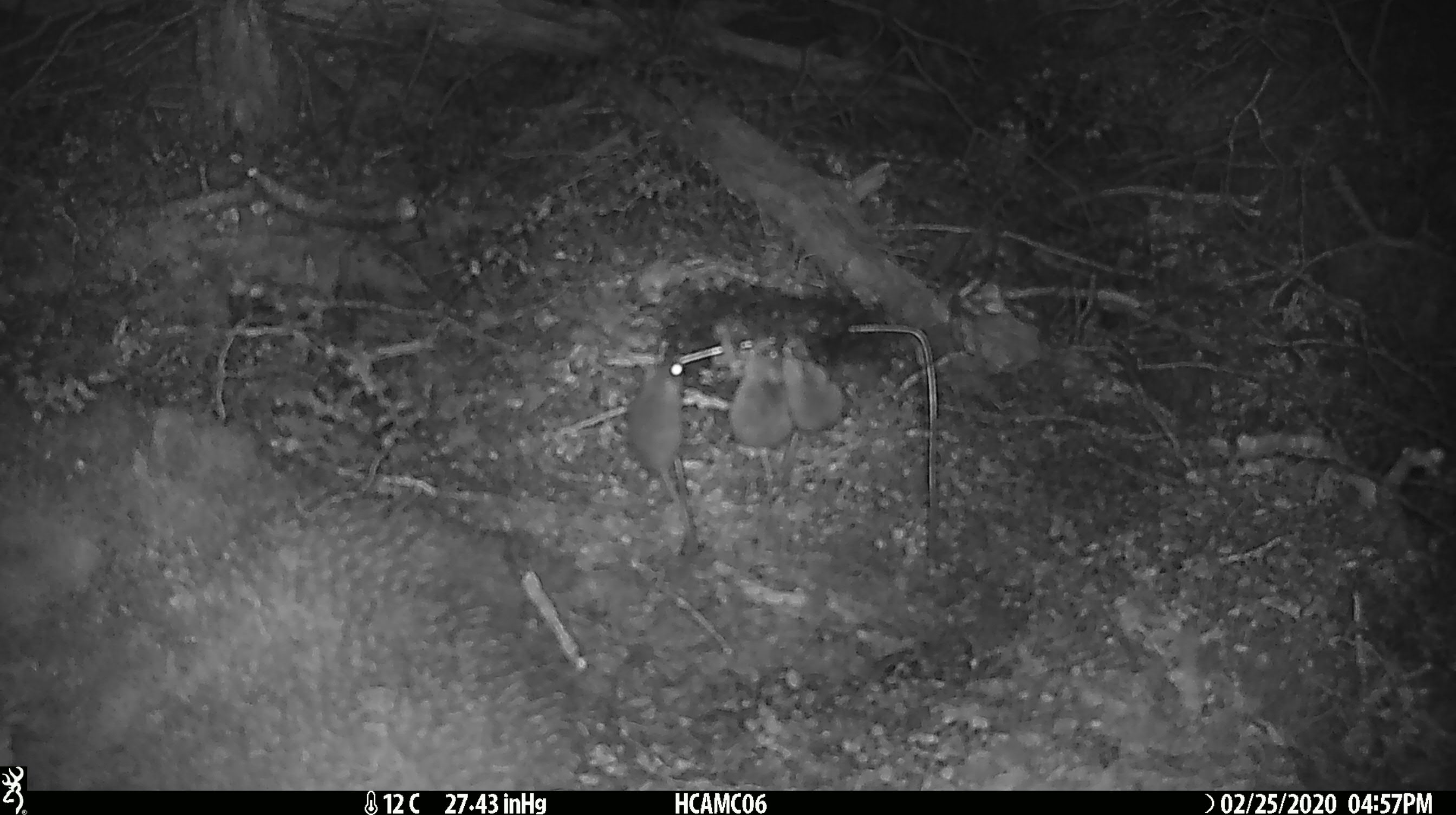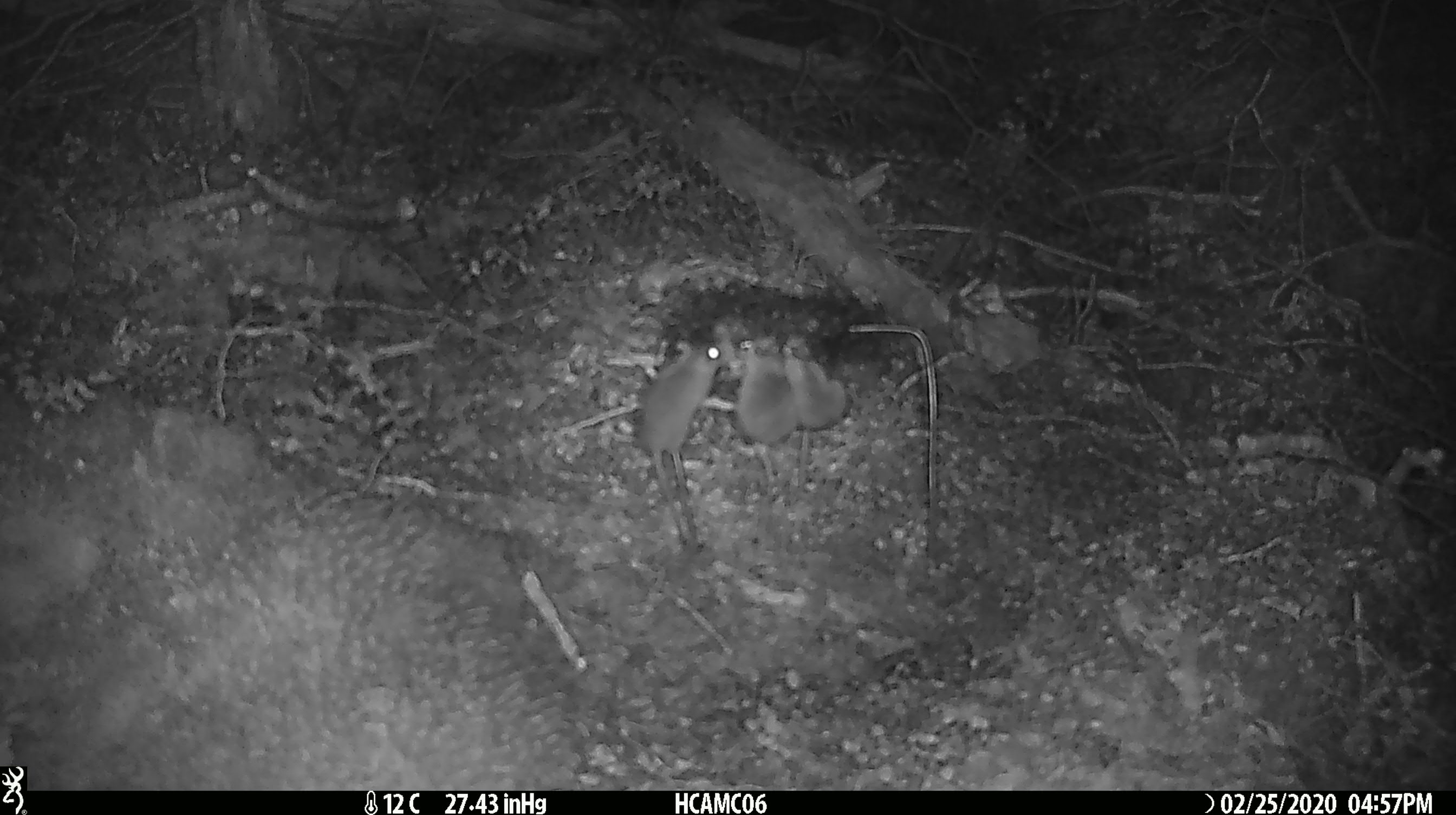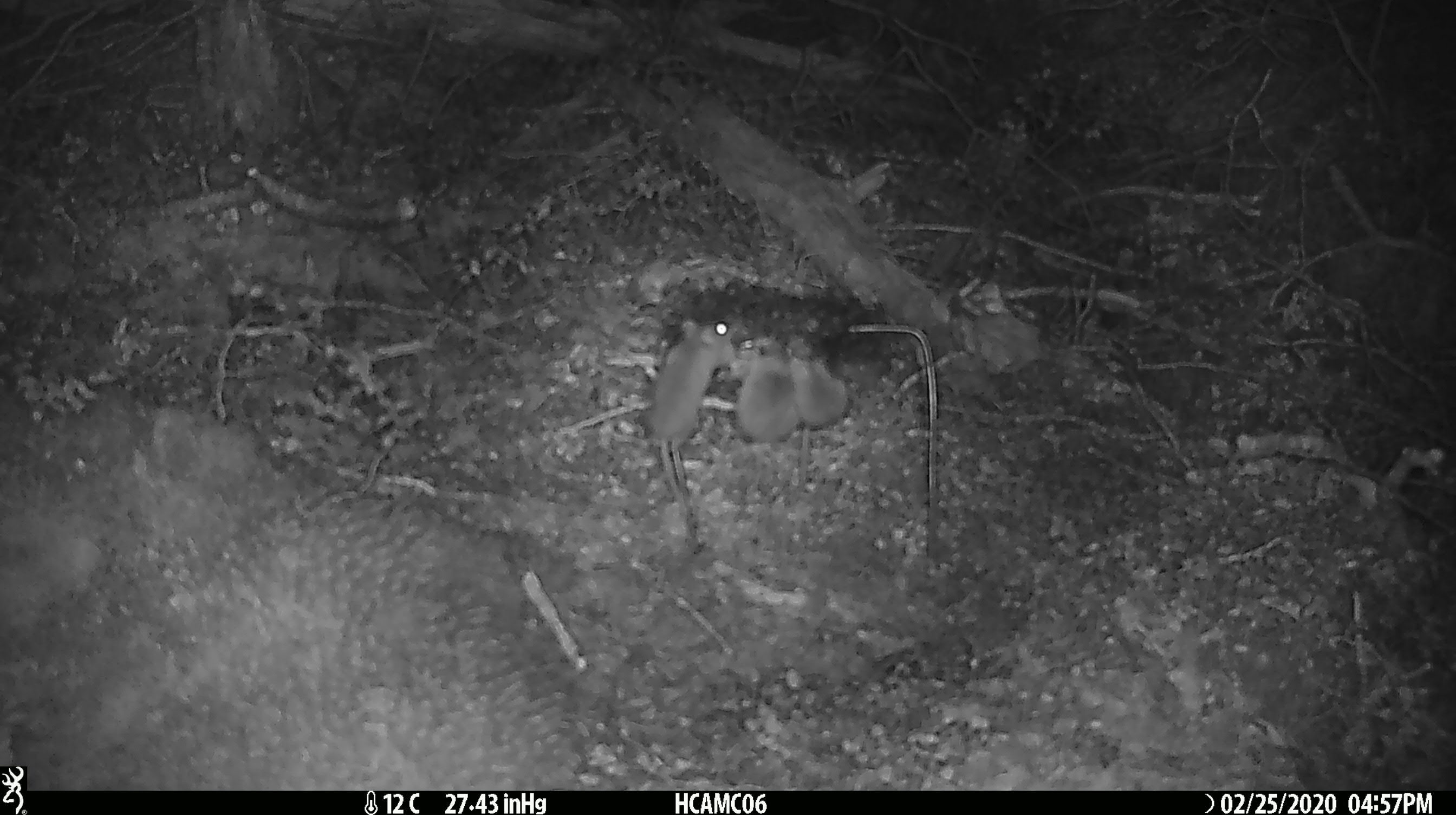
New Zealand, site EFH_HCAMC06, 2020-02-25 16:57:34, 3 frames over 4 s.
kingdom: Animalia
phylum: Chordata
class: Mammalia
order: Rodentia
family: Muridae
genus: Mus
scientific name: Mus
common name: mouse